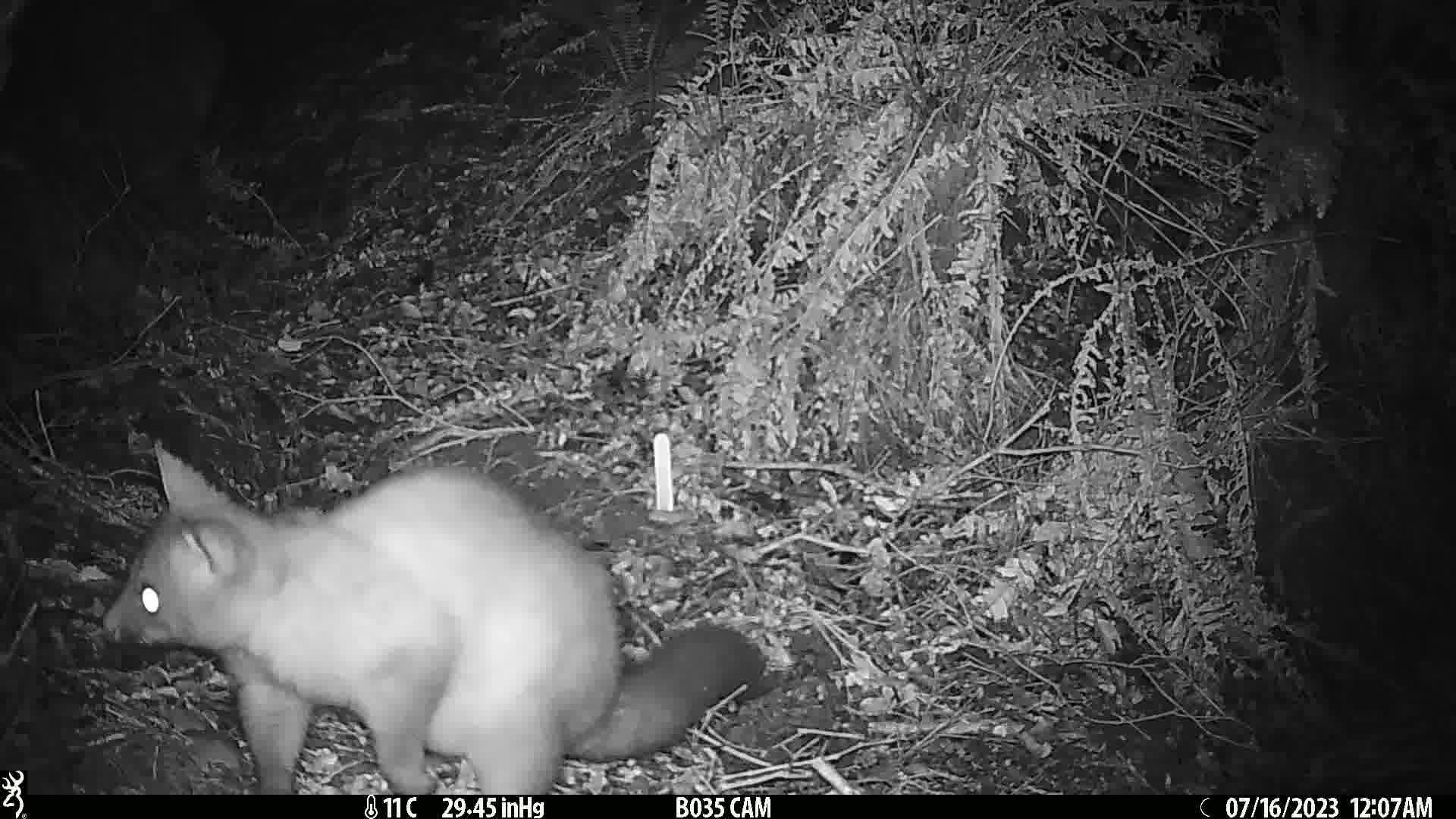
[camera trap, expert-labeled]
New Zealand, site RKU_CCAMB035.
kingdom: Animalia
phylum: Chordata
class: Mammalia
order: Diprotodontia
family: Phalangeridae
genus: Trichosurus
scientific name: Trichosurus vulpecula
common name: common brushtail possum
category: possum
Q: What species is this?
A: Possum (common brushtail possum) (Trichosurus vulpecula).